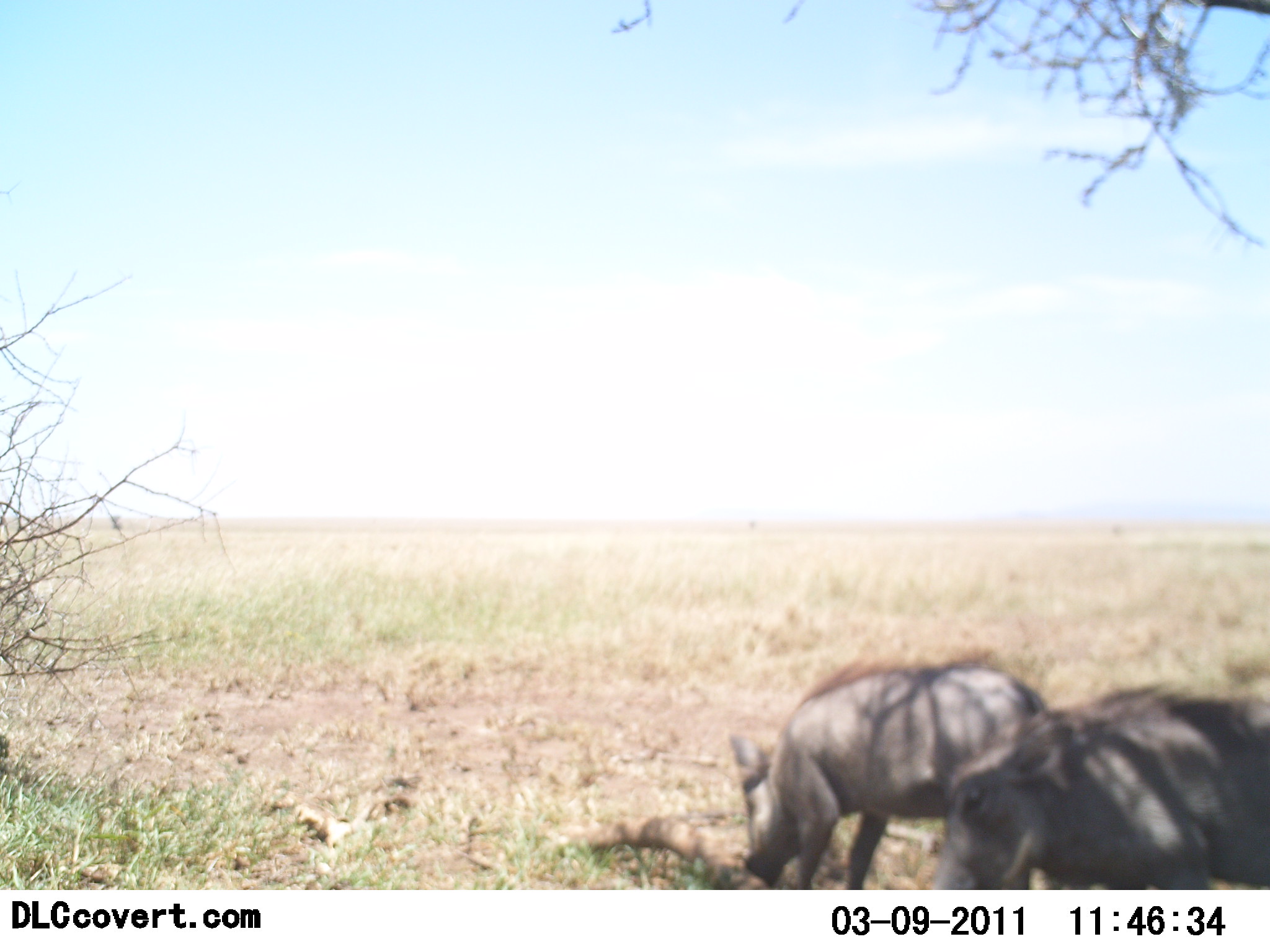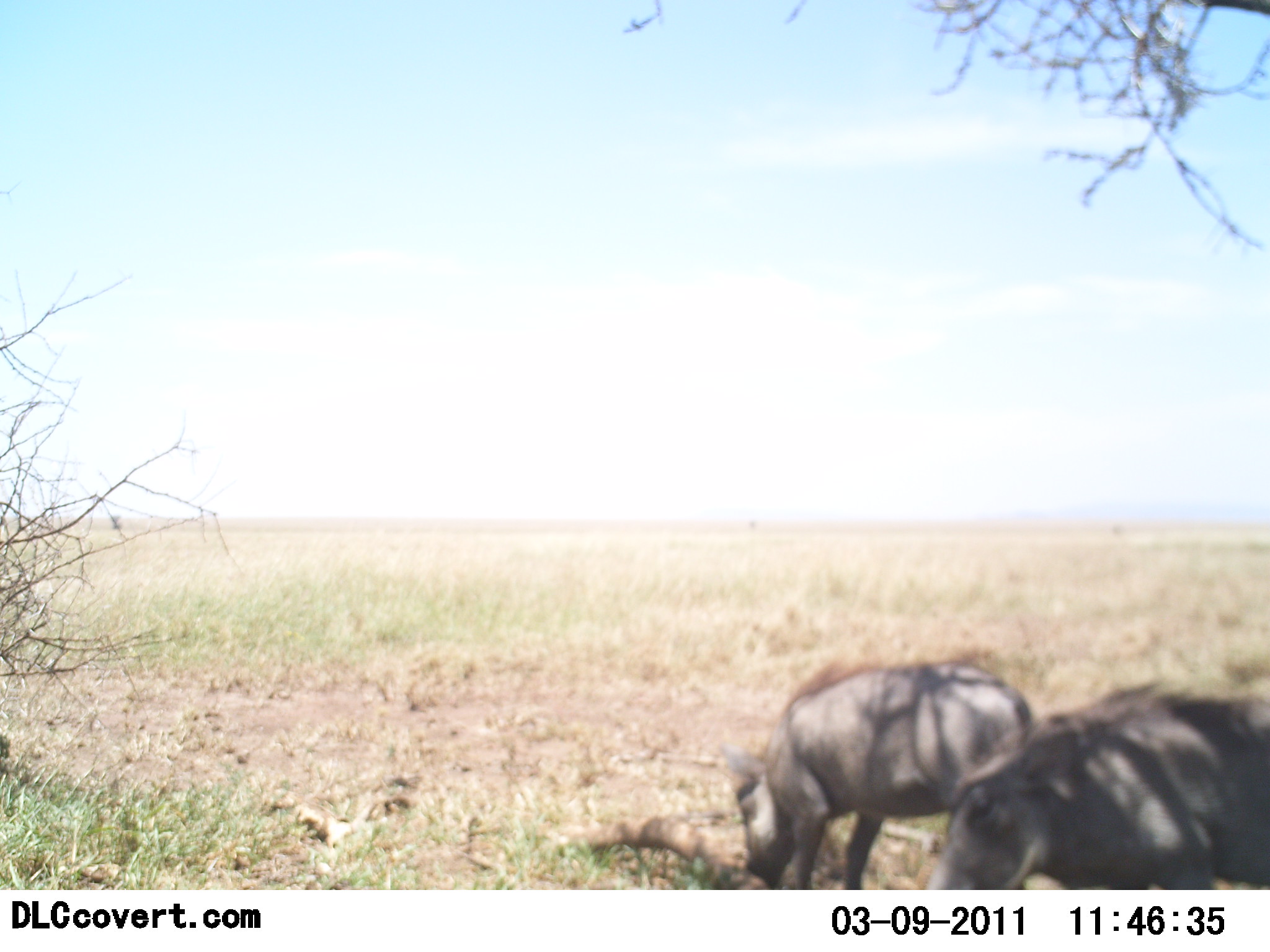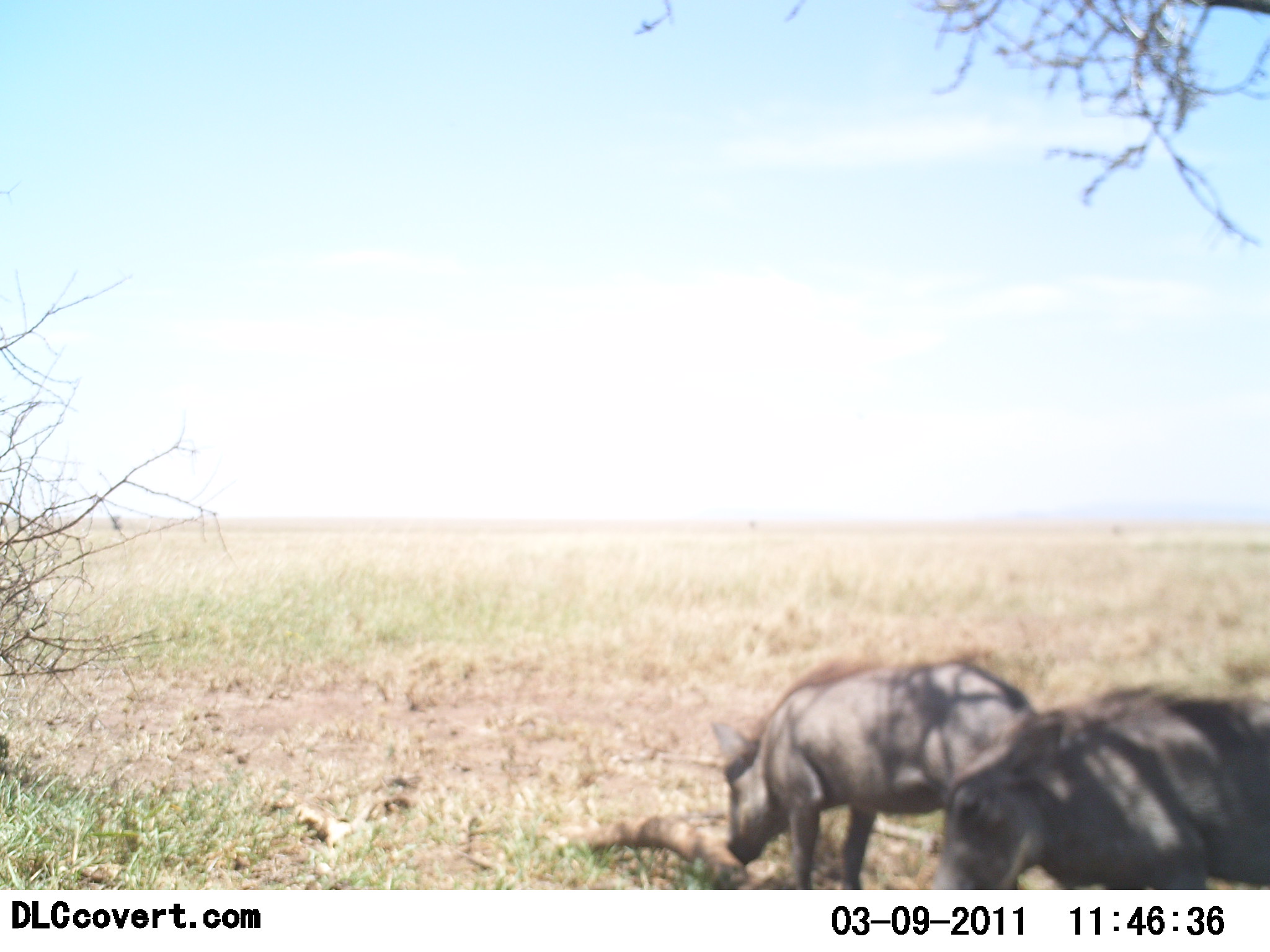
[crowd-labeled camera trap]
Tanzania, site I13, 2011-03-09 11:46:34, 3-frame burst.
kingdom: Animalia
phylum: Chordata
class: Mammalia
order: Artiodactyla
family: Suidae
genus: Phacochoerus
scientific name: Phacochoerus africanus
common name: warthog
Warthog (Phacochoerus africanus), count 2. Behavior (volunteer vote fractions): standing 38%, resting 0%, moving 15%, interacting 0%. Young present (vote fraction): 0%. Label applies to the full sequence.